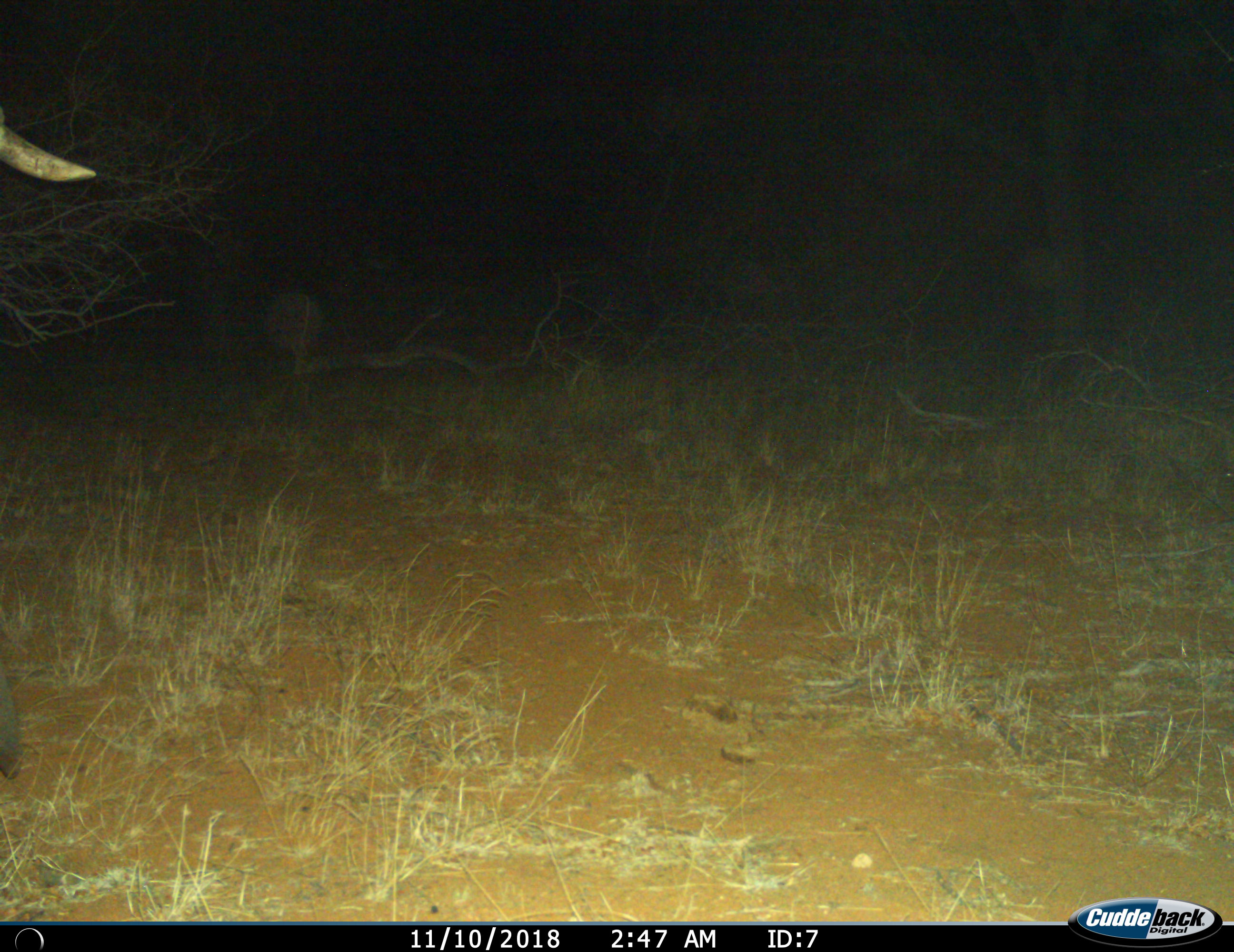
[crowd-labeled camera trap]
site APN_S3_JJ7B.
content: unidentified animal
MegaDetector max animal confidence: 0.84